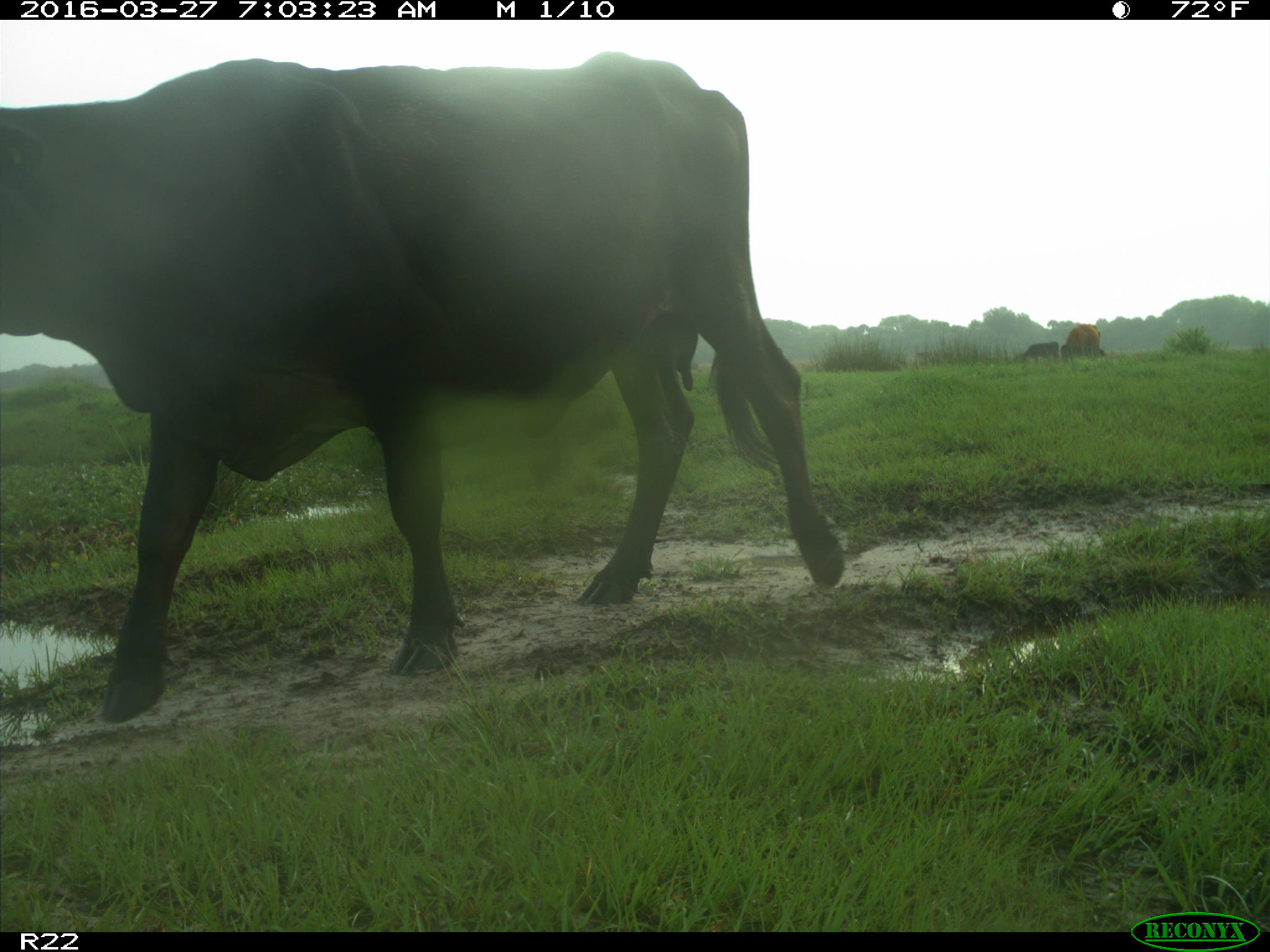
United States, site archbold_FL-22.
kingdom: Animalia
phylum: Chordata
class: Mammalia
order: Artiodactyla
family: Bovidae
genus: Bos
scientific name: Bos taurus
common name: domestic cow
Bos taurus (domestic cow).